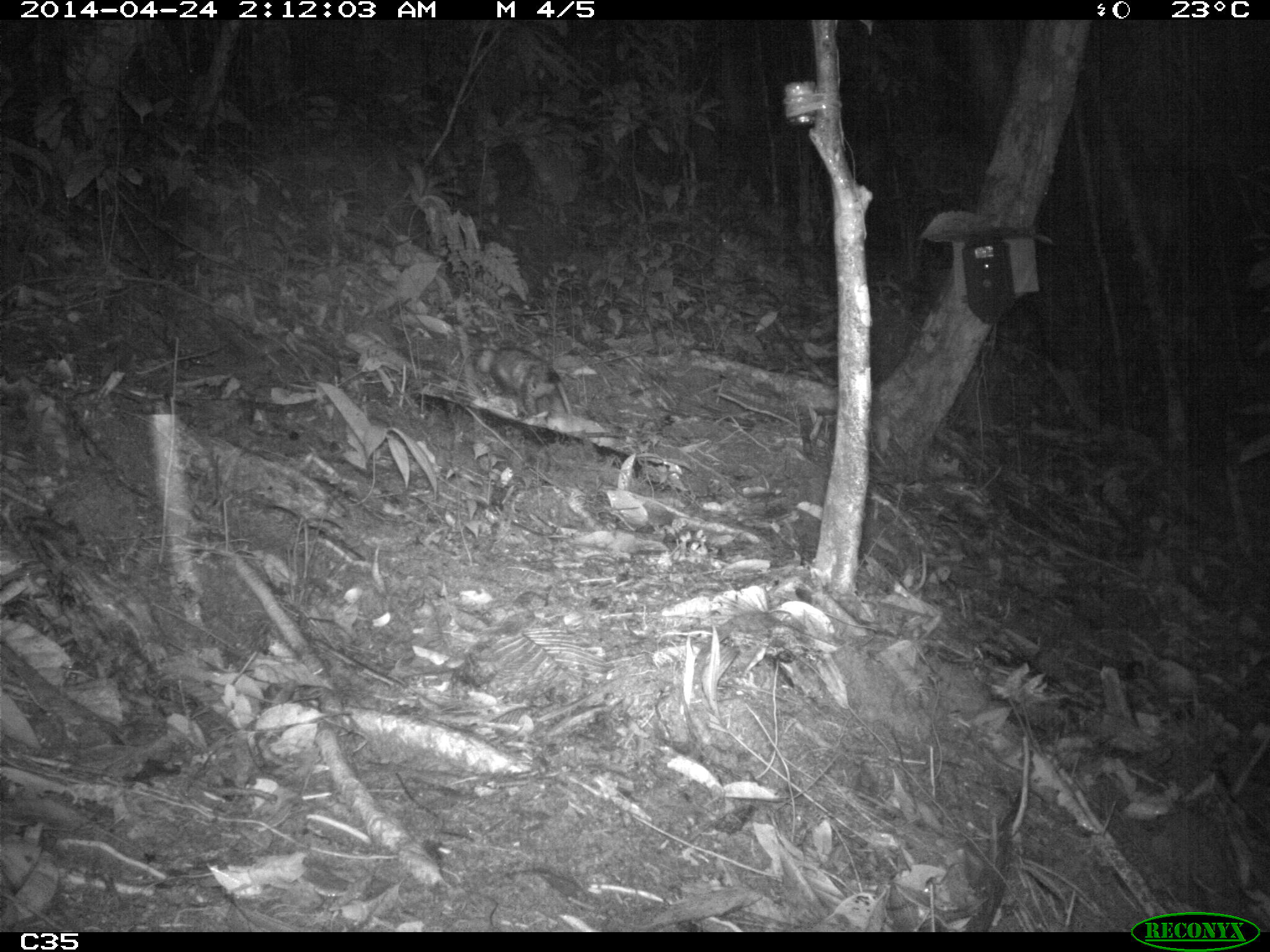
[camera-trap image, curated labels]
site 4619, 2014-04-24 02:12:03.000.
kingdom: Animalia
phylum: Chordata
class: Mammalia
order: Didelphimorphia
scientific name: Didelphimorphia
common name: opossum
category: unknown opossum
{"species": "unknown opossum (opossum) (Didelphimorphia)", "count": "1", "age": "adult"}